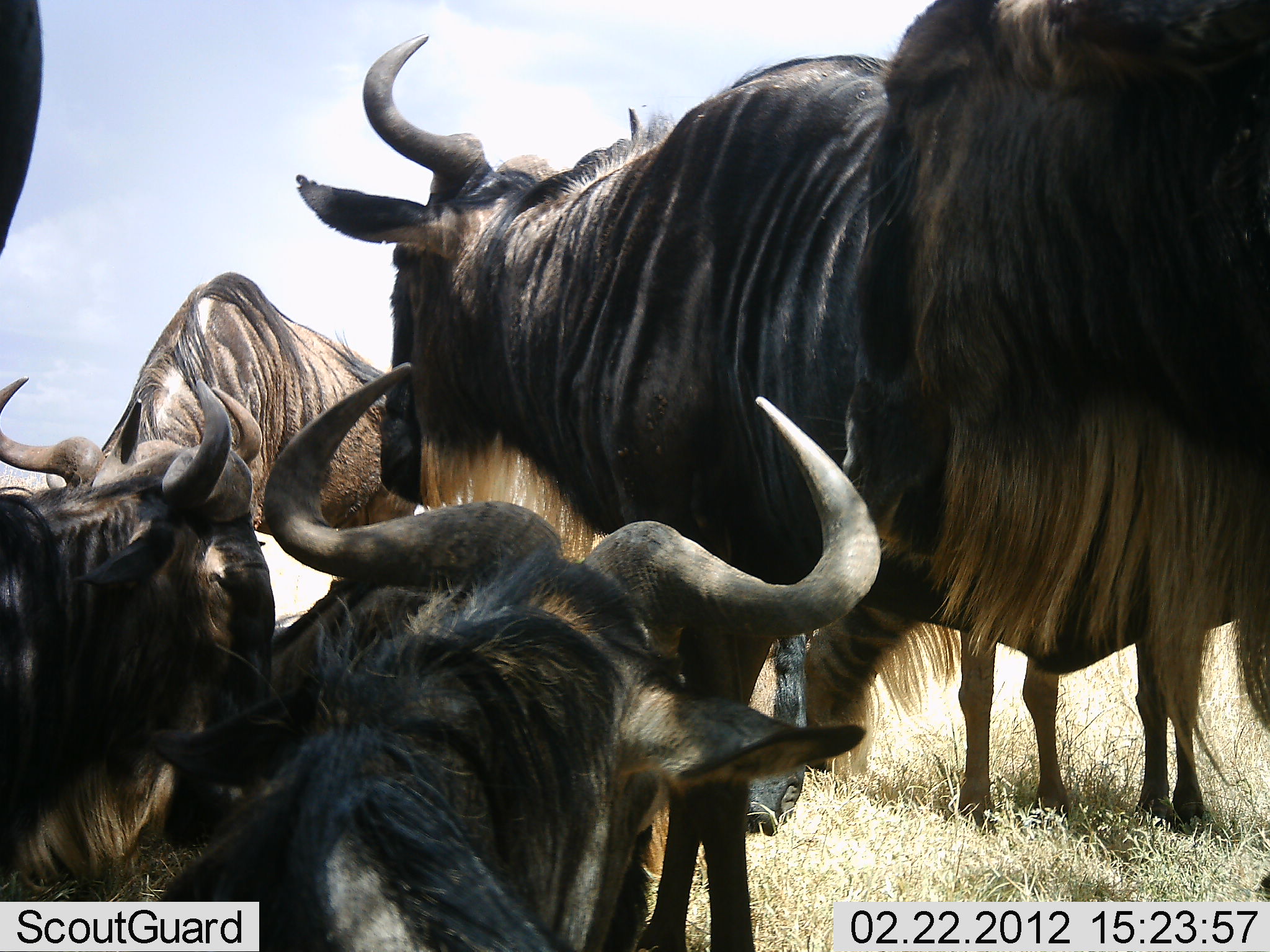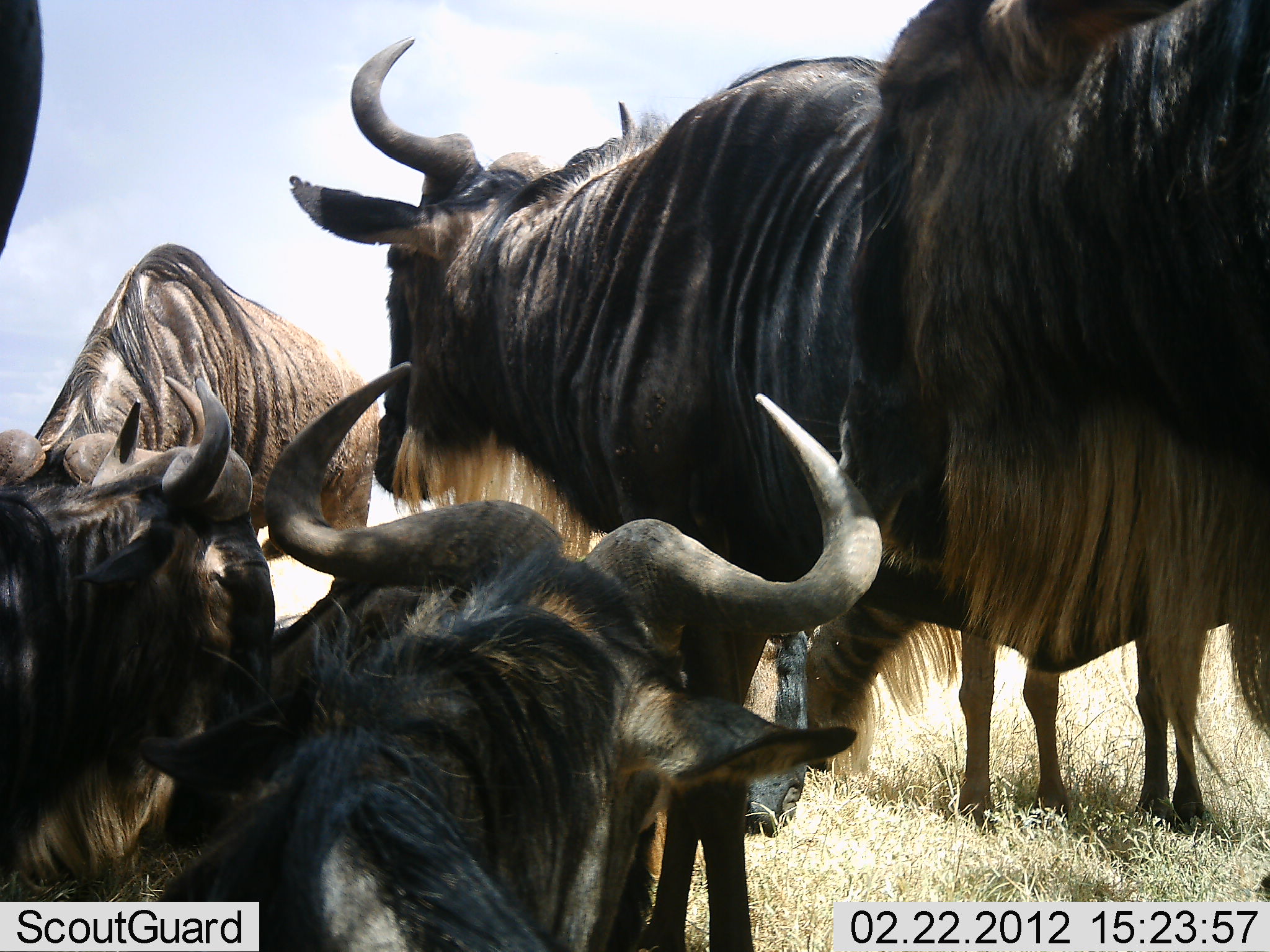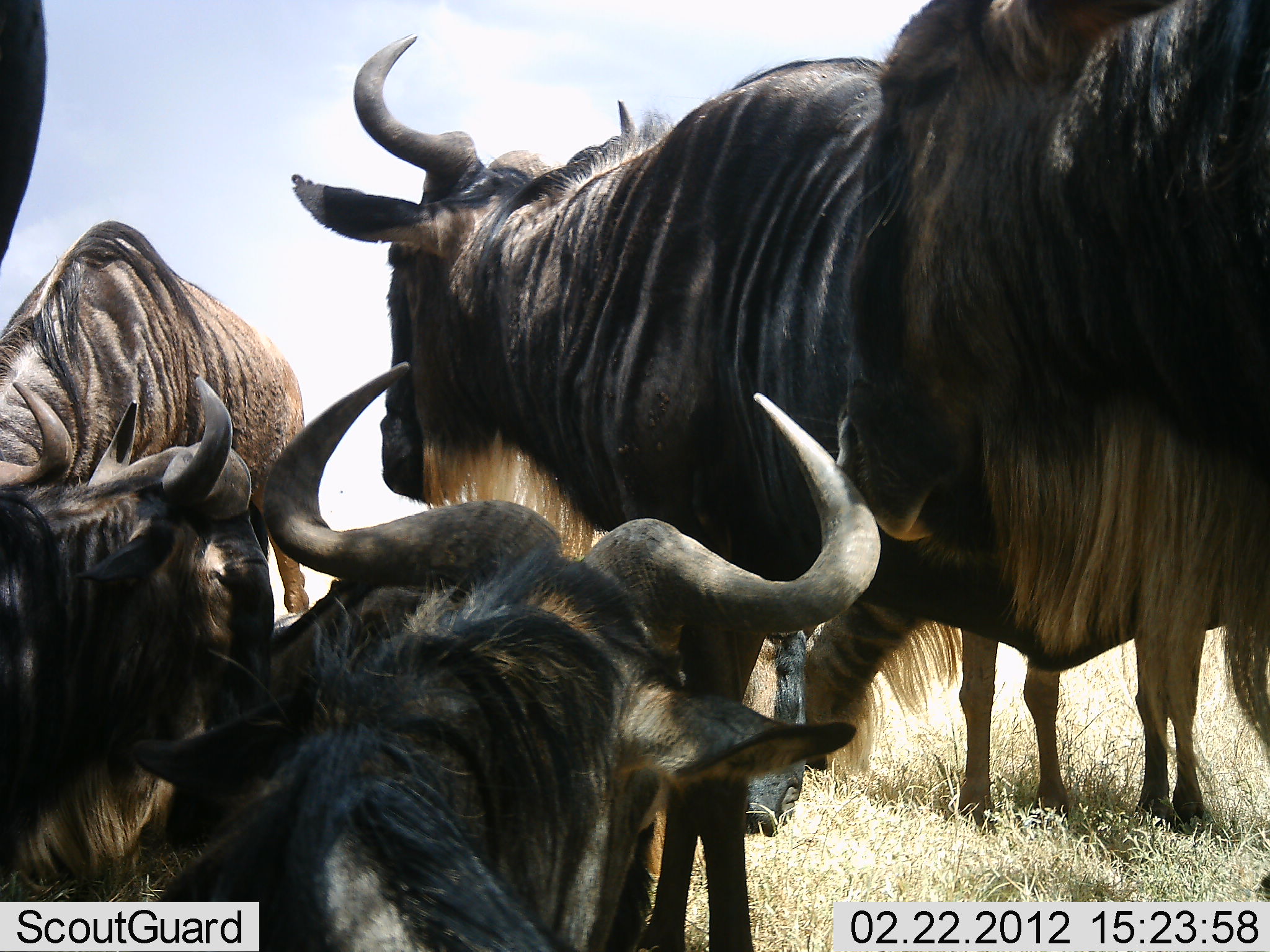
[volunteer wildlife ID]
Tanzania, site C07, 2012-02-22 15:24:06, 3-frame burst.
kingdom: Animalia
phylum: Chordata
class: Mammalia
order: Artiodactyla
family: Bovidae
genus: Connochaetes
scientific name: Connochaetes taurinus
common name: blue wildebeest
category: wildebeest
Wildebeest (blue wildebeest) (Connochaetes taurinus), count 6. Behavior (volunteer vote fractions): standing 81%, resting 85%, moving 4%, interacting 4%. Young present (vote fraction): 4%. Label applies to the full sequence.